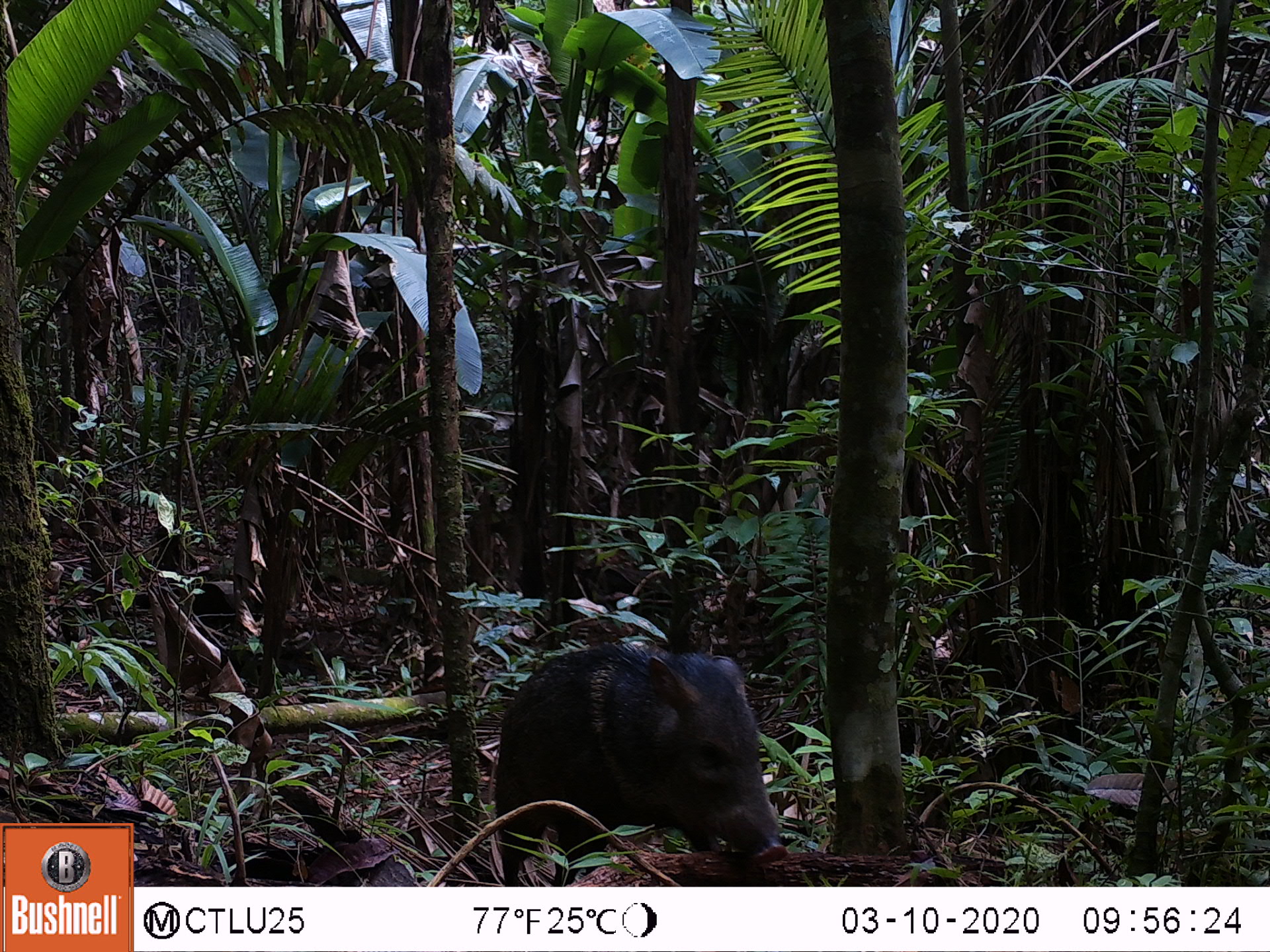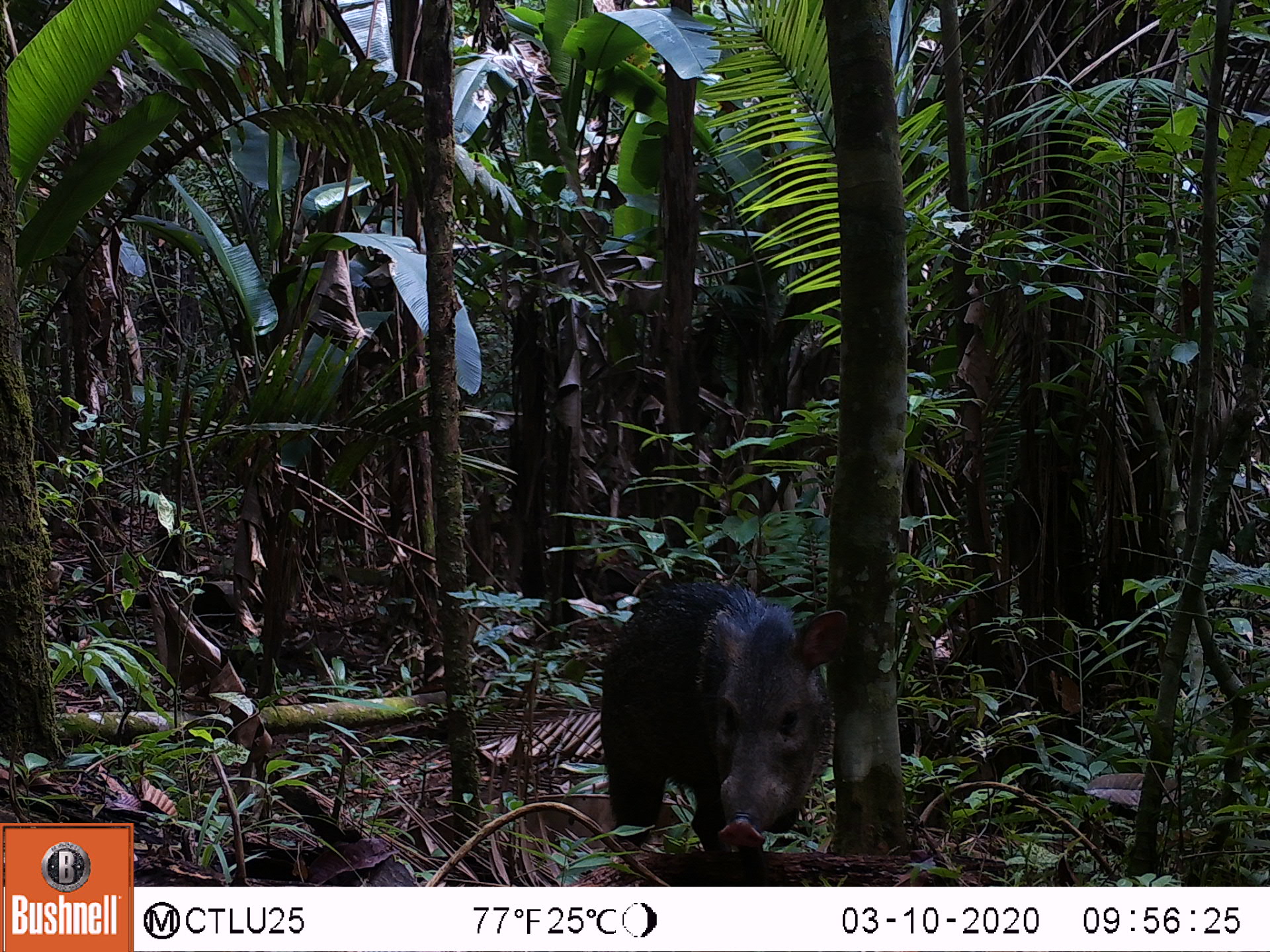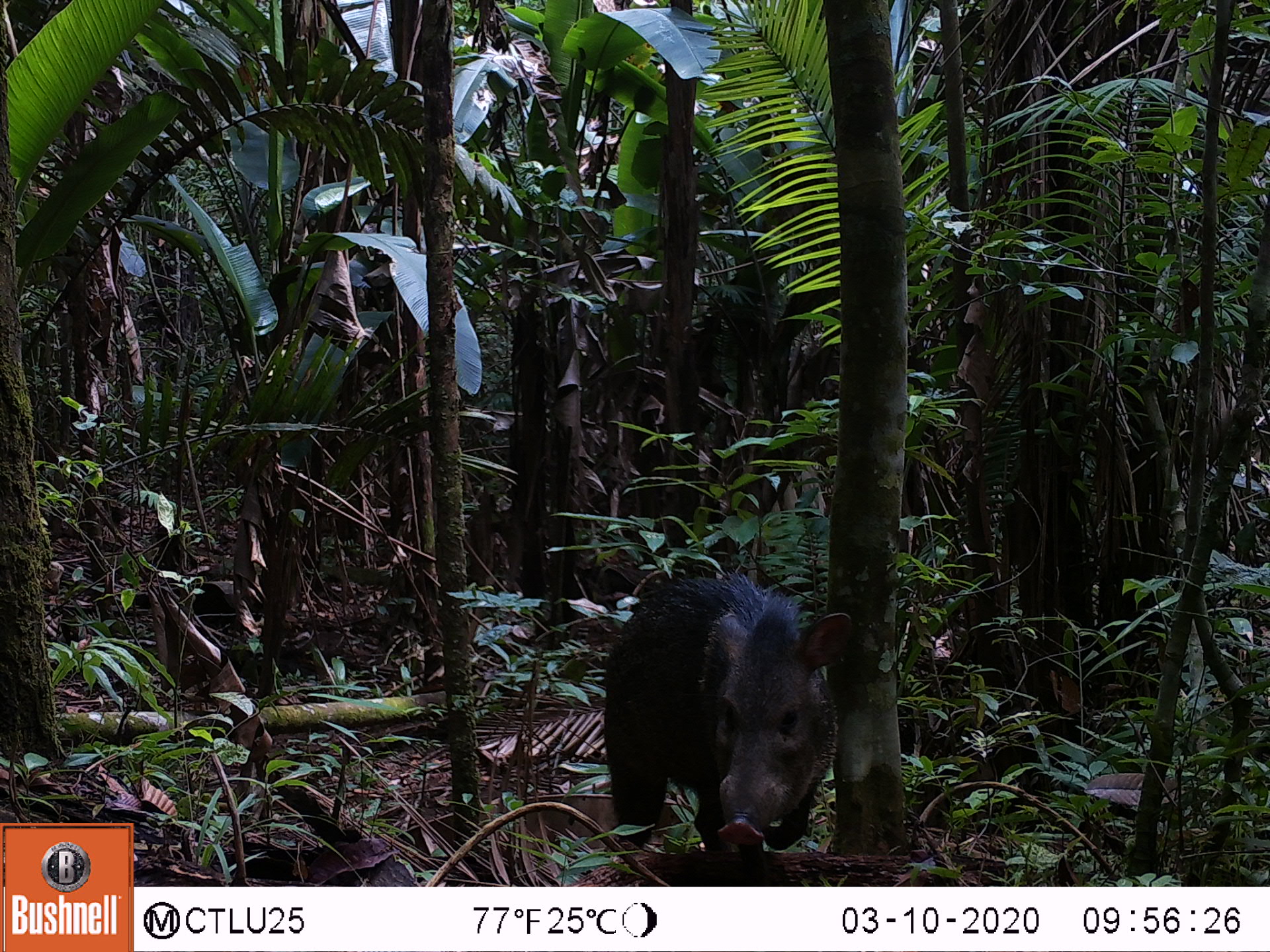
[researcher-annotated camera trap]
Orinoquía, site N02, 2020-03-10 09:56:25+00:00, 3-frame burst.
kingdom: Animalia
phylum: Chordata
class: Mammalia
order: Artiodactyla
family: Tayassuidae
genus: Pecari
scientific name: Pecari tajacu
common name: collared peccary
Collared peccary (Pecari tajacu).